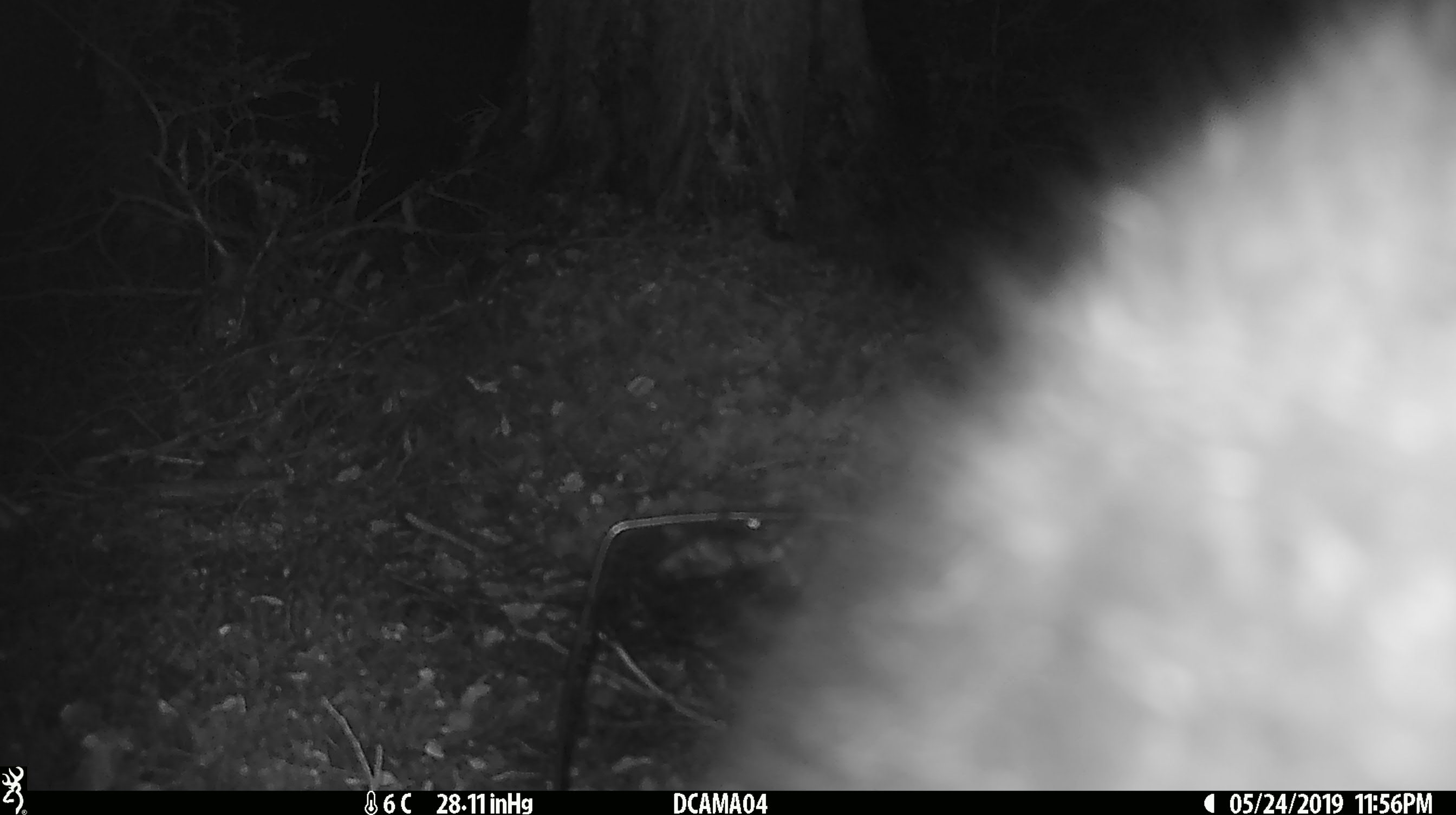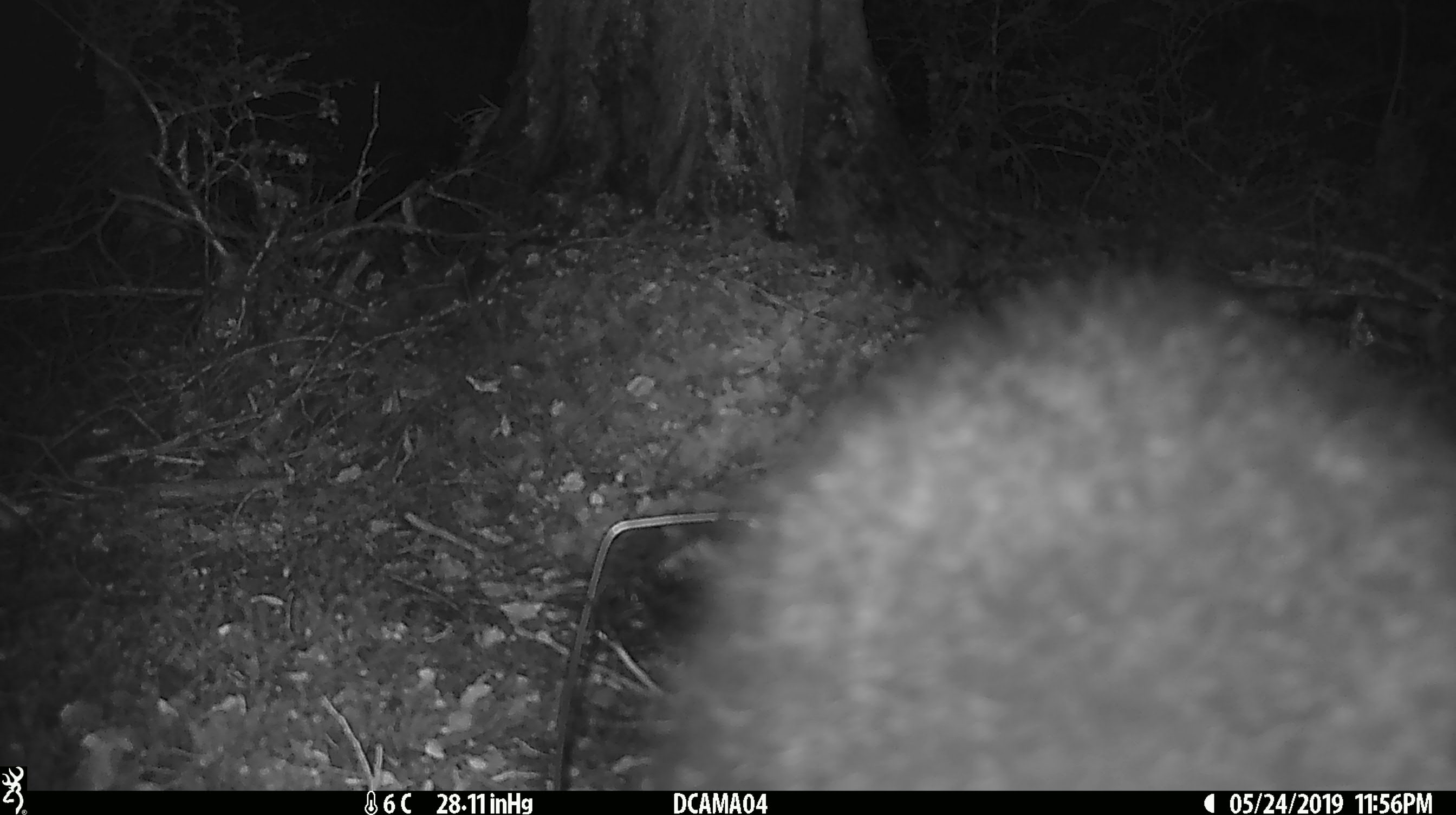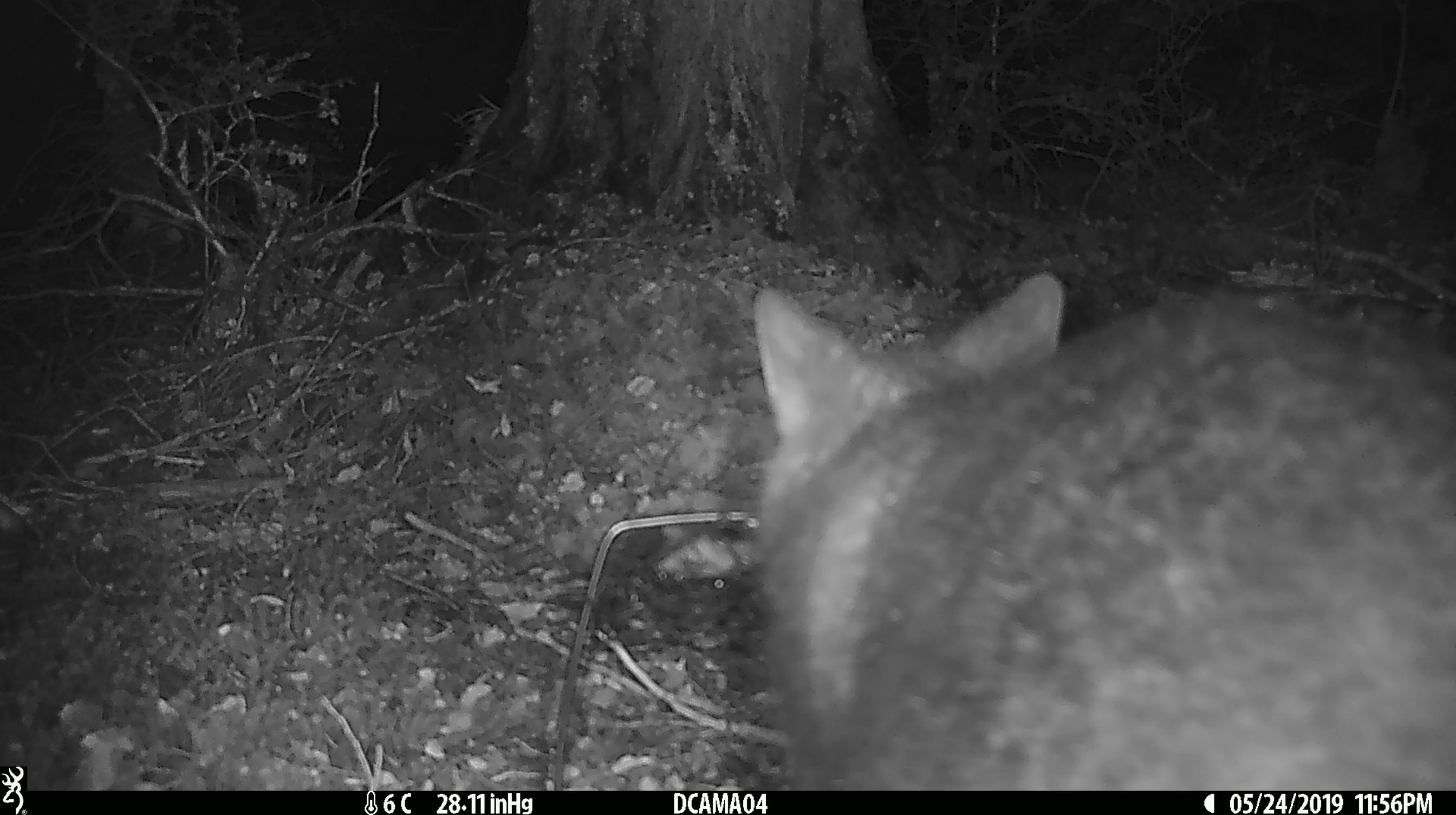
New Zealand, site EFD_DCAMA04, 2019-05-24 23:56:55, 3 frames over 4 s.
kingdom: Animalia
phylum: Chordata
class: Mammalia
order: Diprotodontia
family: Phalangeridae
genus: Trichosurus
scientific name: Trichosurus vulpecula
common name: common brushtail possum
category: possum